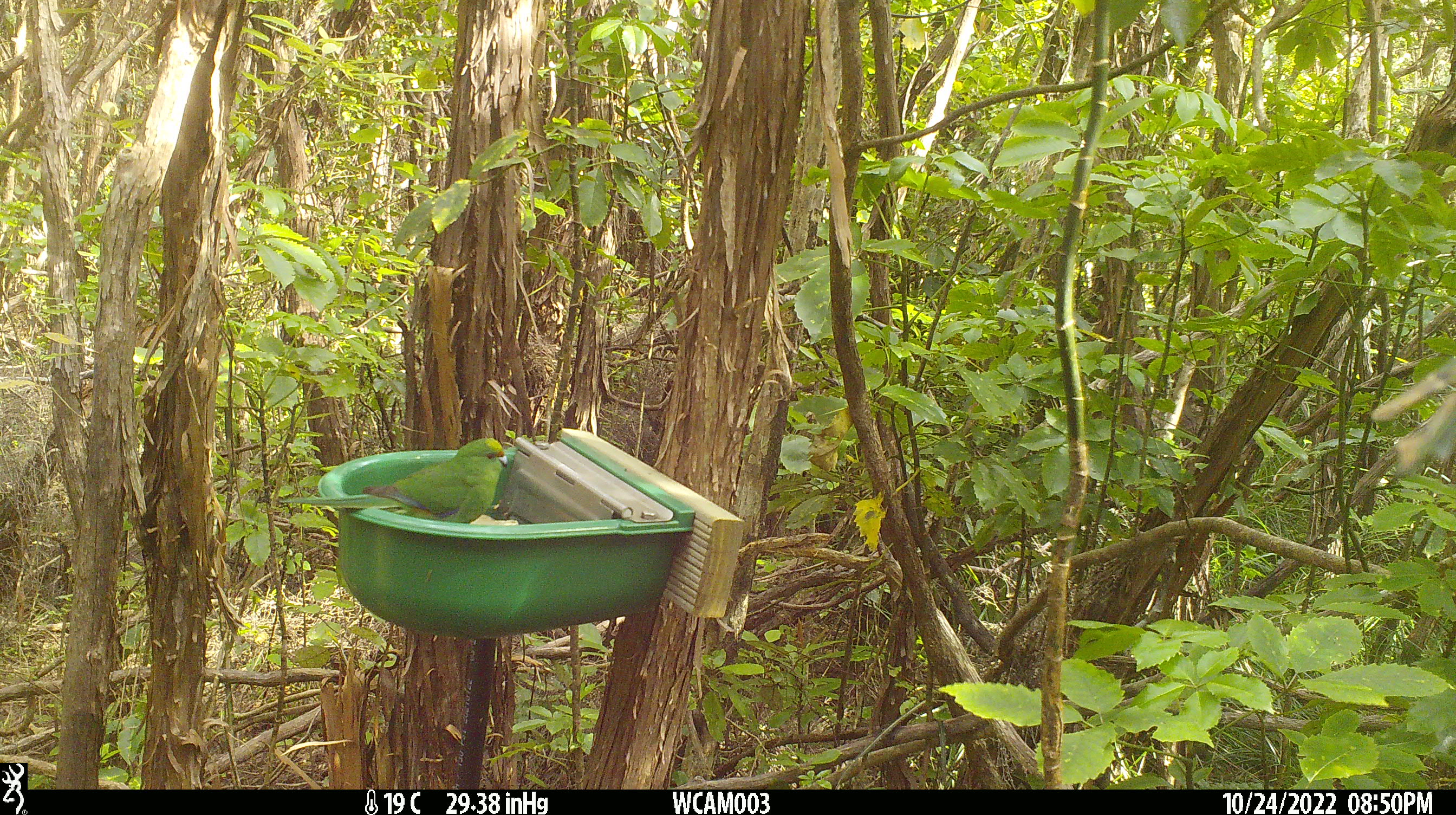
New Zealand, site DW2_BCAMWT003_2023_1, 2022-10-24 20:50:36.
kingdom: Animalia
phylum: Chordata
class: Aves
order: Psittaciformes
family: Psittaculidae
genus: Cyanoramphus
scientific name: Cyanoramphus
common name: parakeet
Parakeet (Cyanoramphus).